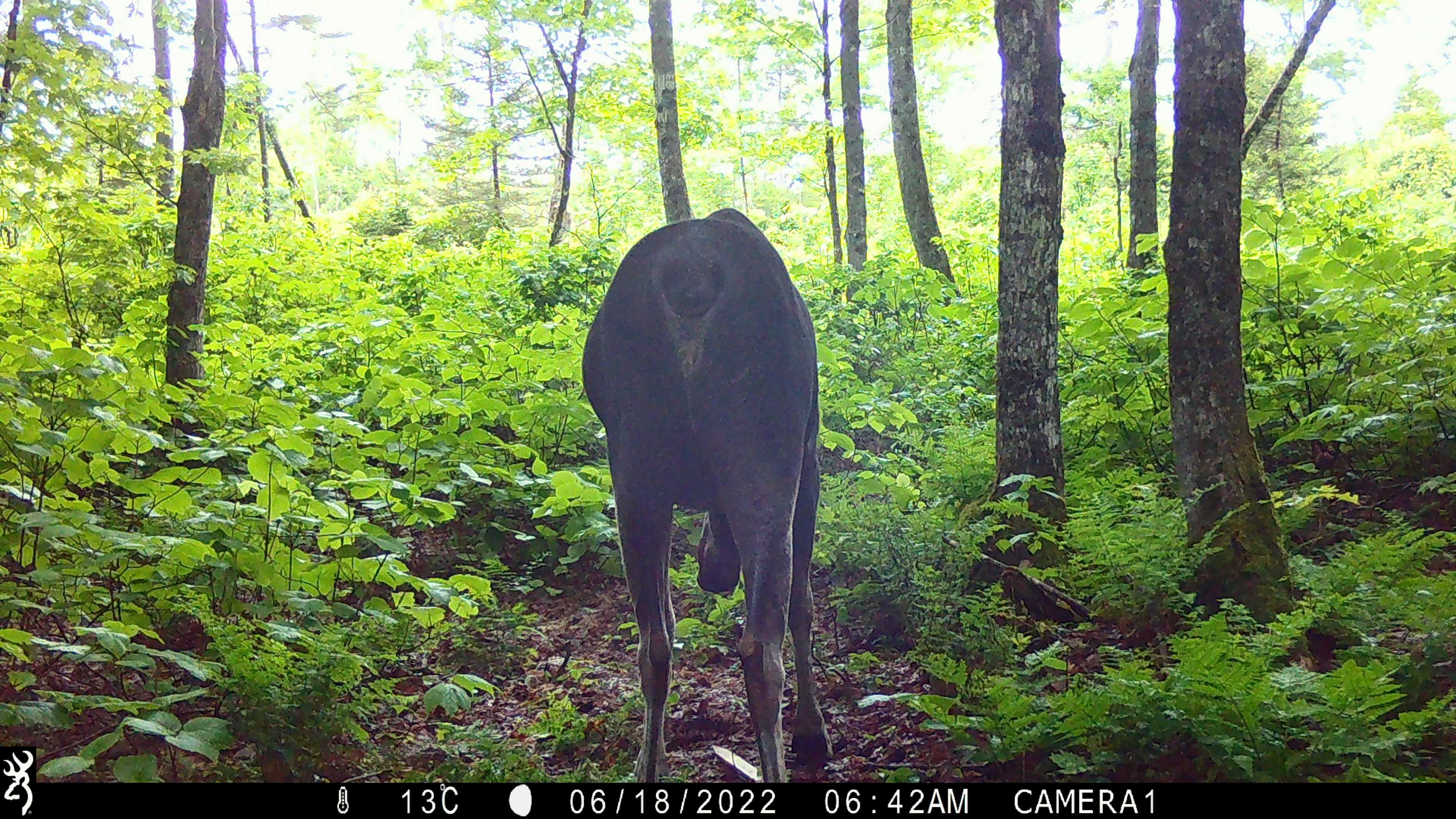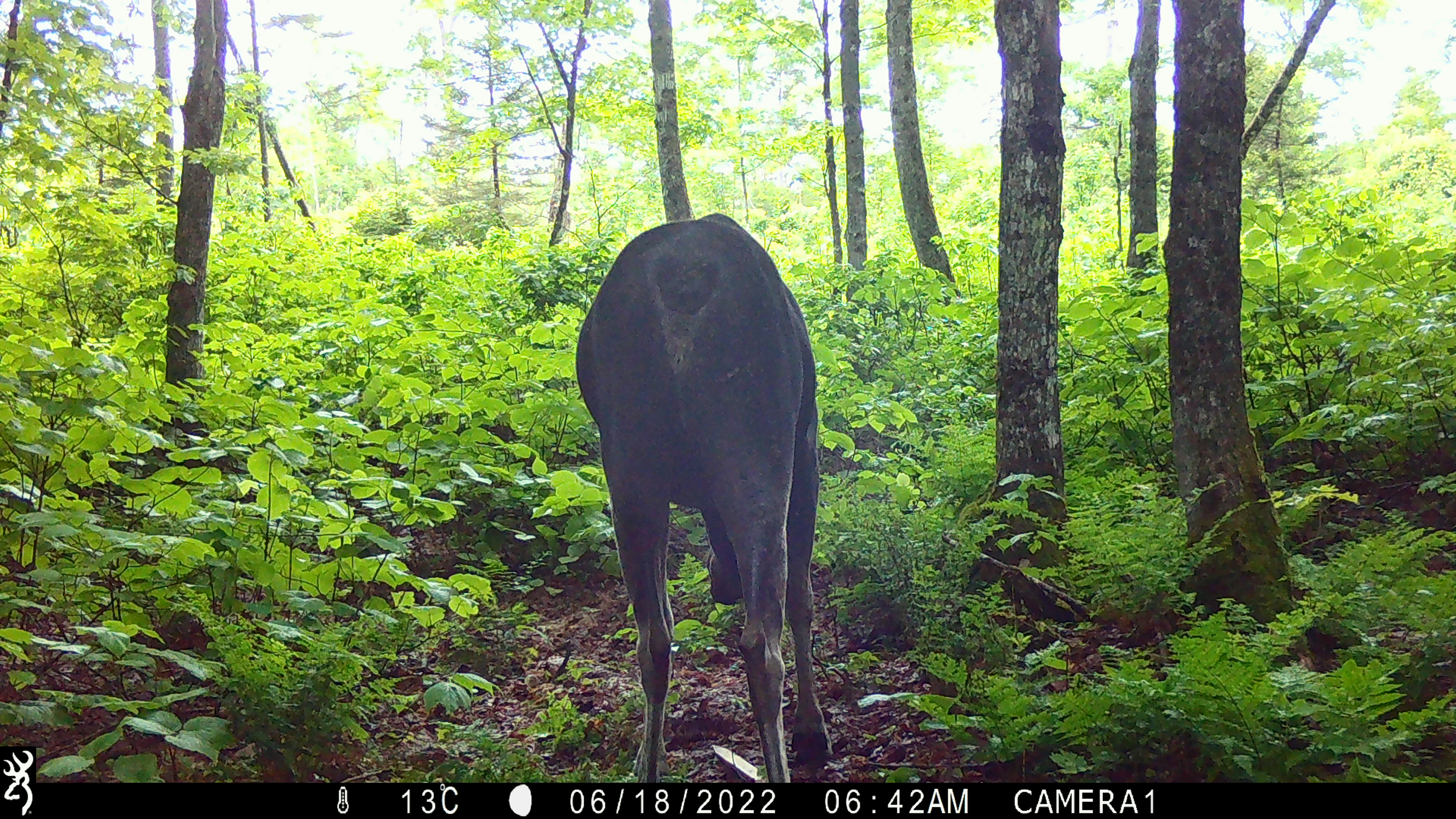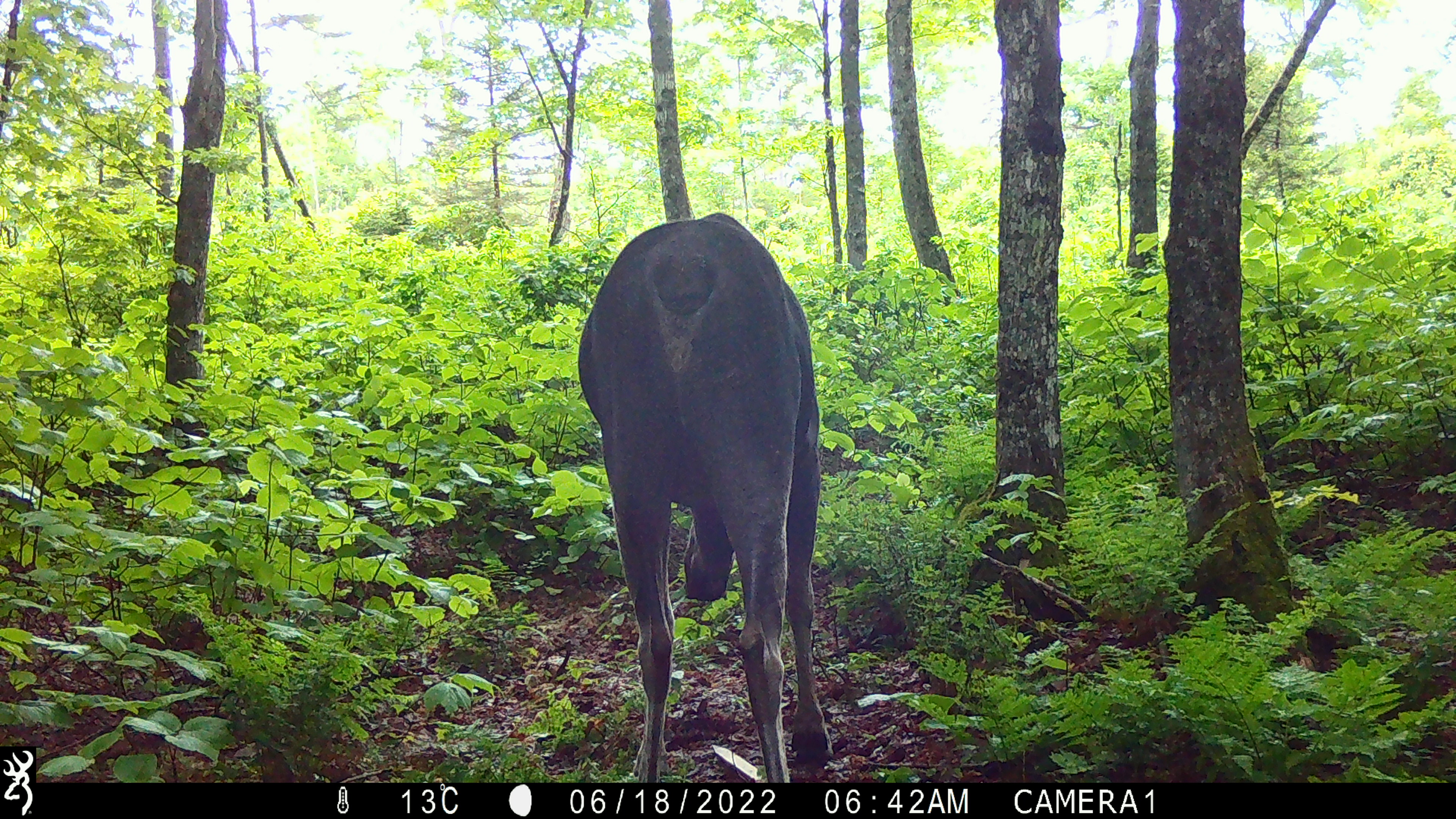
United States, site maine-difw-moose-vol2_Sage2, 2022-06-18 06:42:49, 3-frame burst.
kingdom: Animalia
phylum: Chordata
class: Mammalia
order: Artiodactyla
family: Cervidae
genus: Alces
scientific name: Alces alces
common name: moose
Moose (Alces alces).